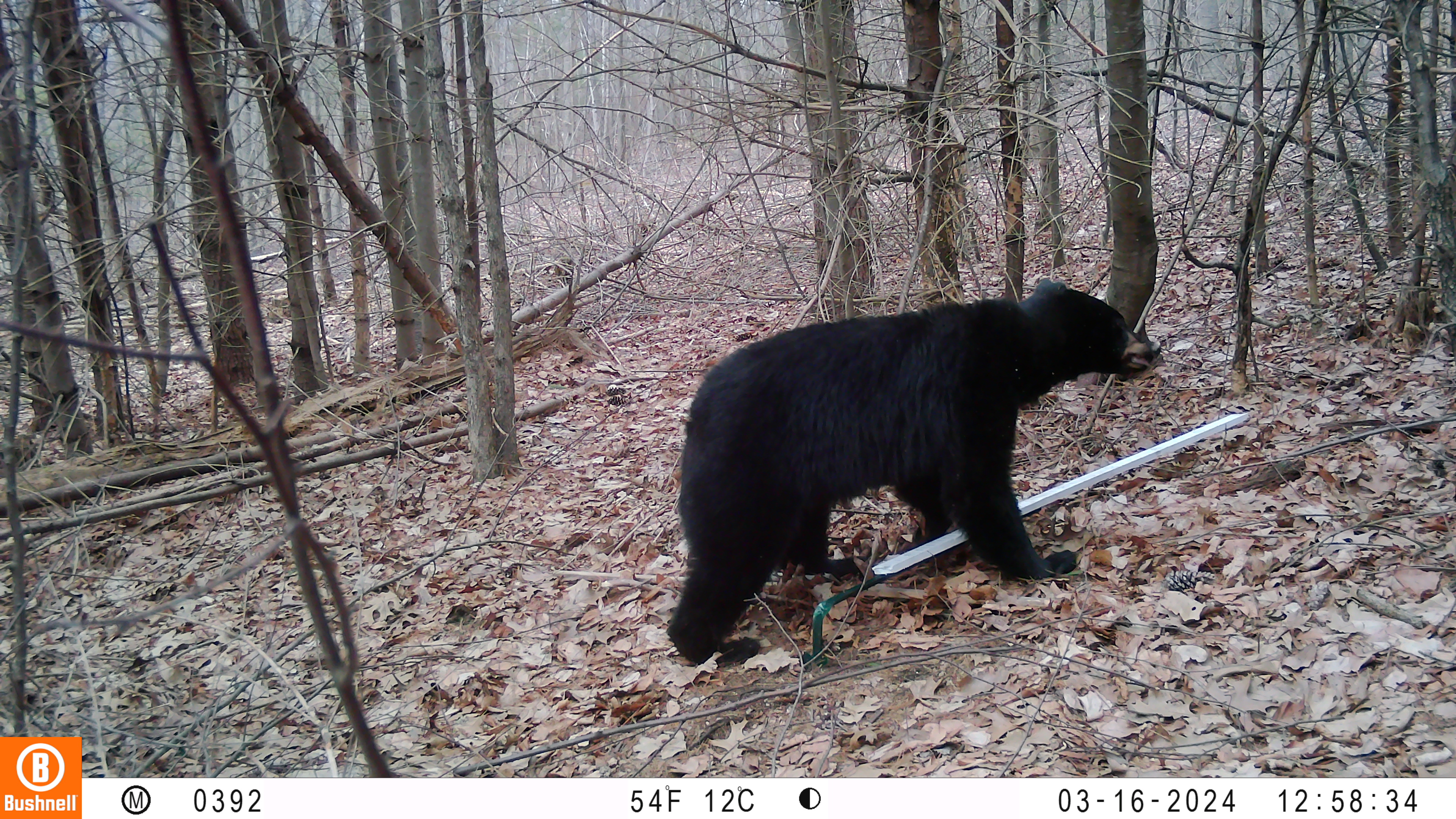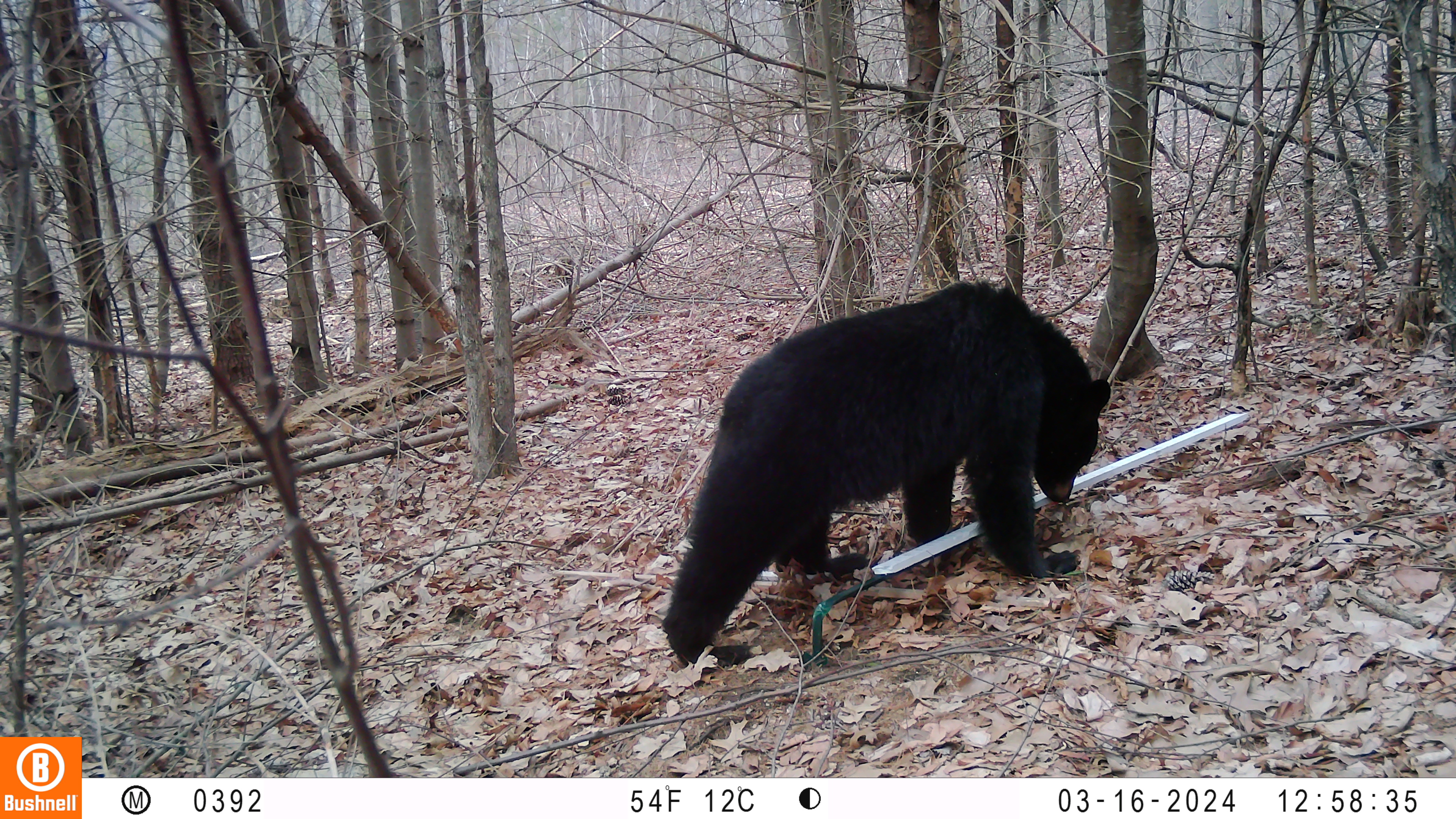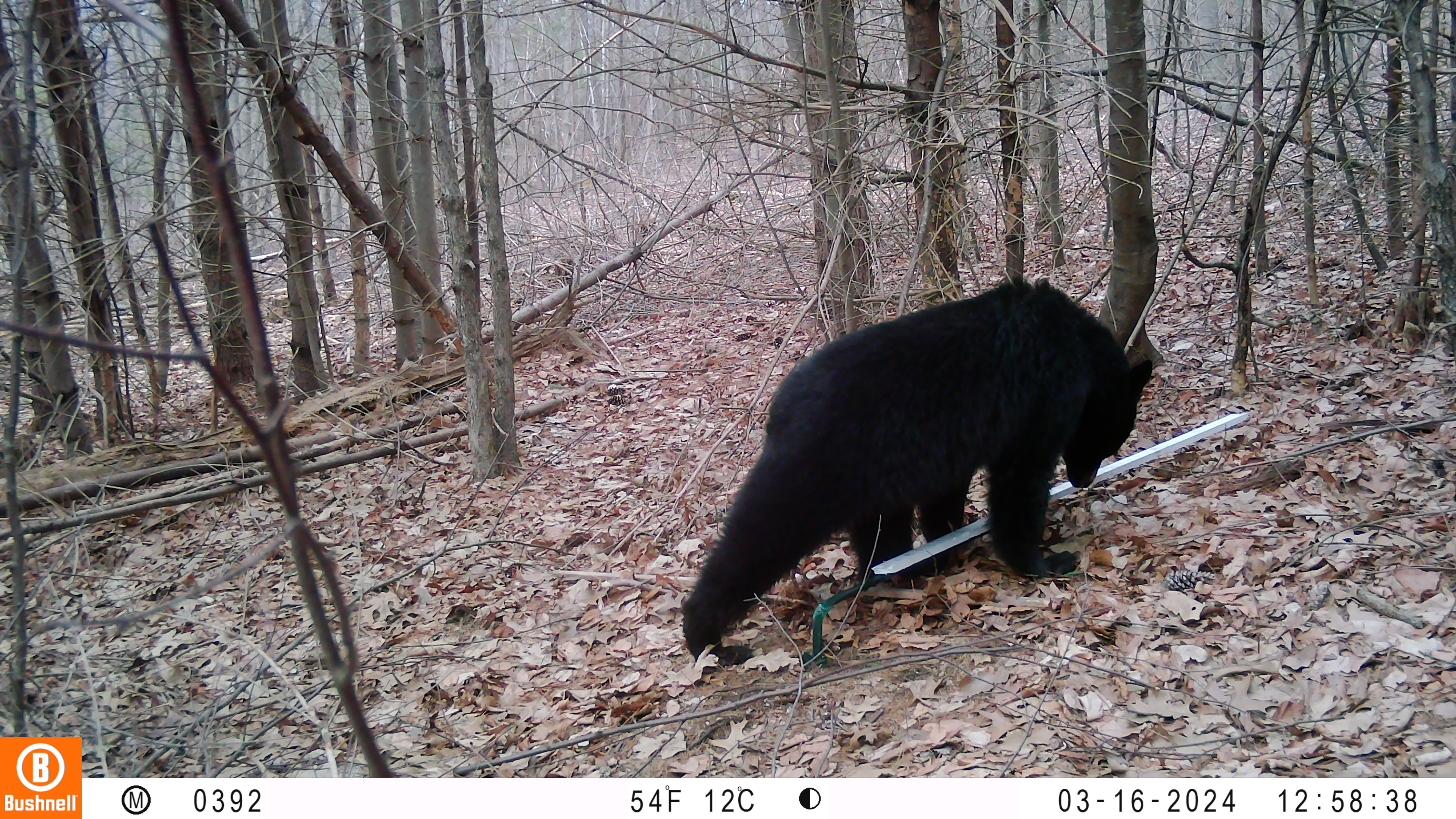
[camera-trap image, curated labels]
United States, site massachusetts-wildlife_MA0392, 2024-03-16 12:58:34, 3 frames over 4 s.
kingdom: Animalia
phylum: Chordata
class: Mammalia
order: Carnivora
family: Ursidae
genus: Ursus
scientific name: Ursus americanus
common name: black bear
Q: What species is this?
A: Black bear (Ursus americanus).